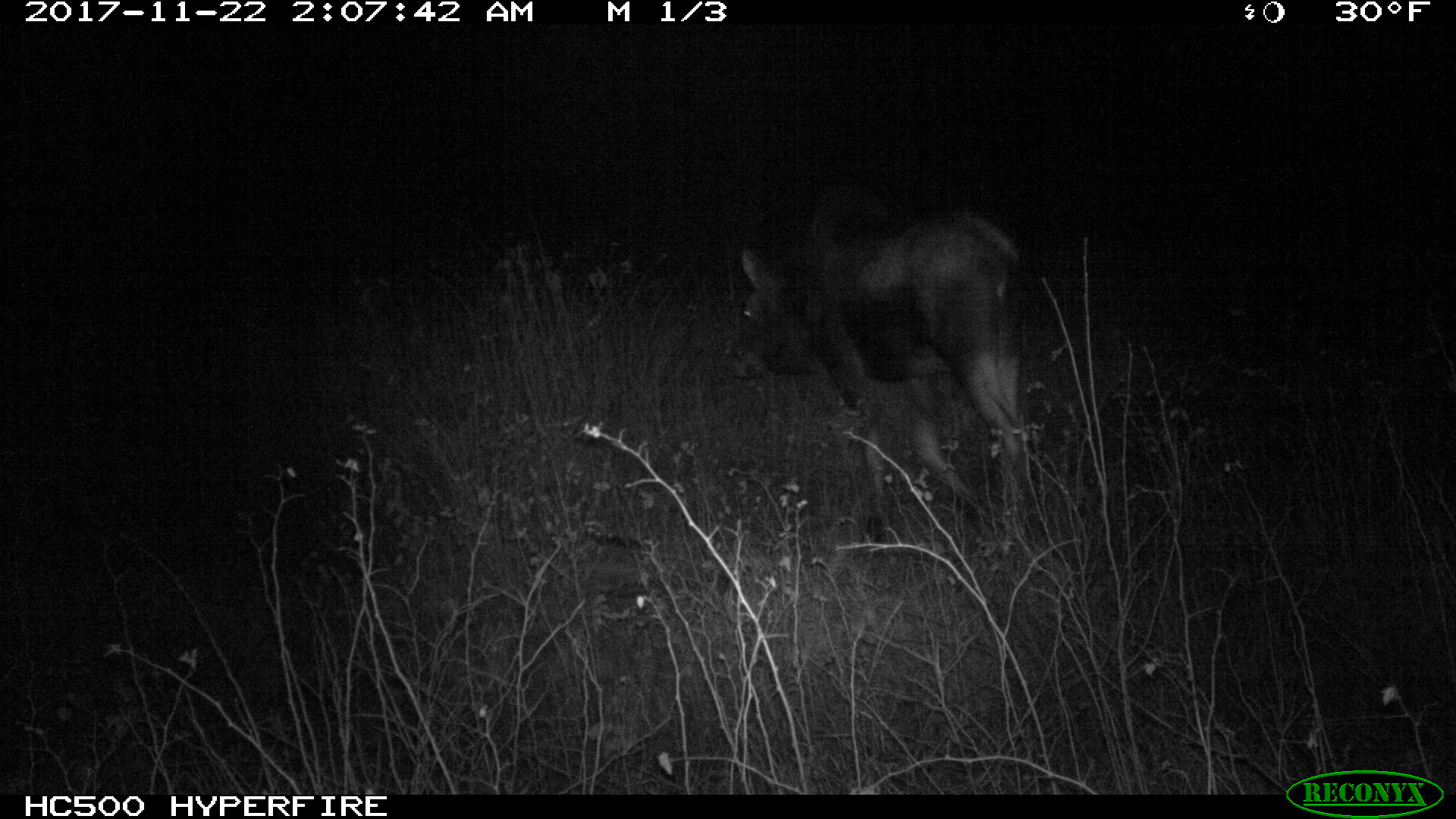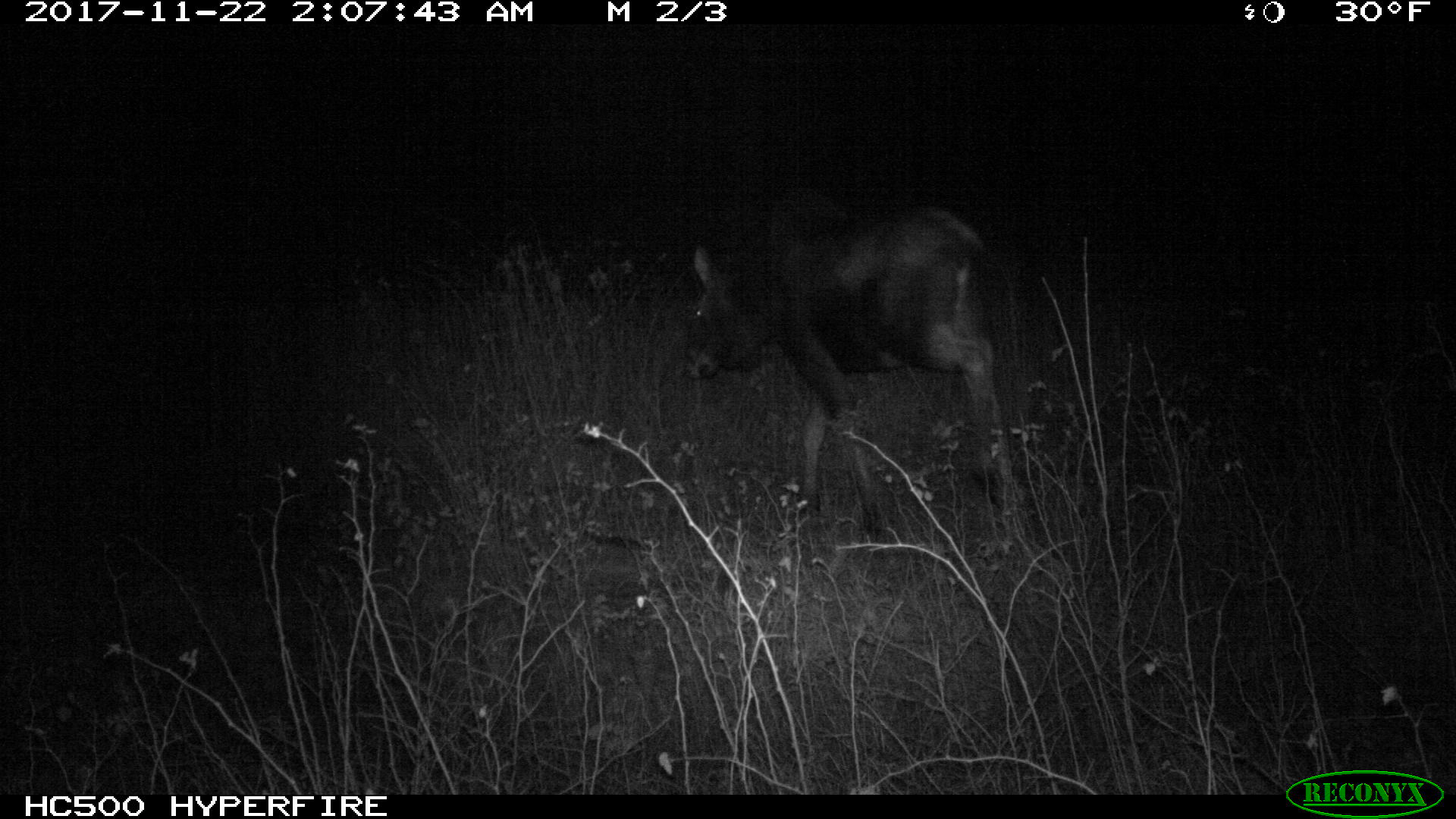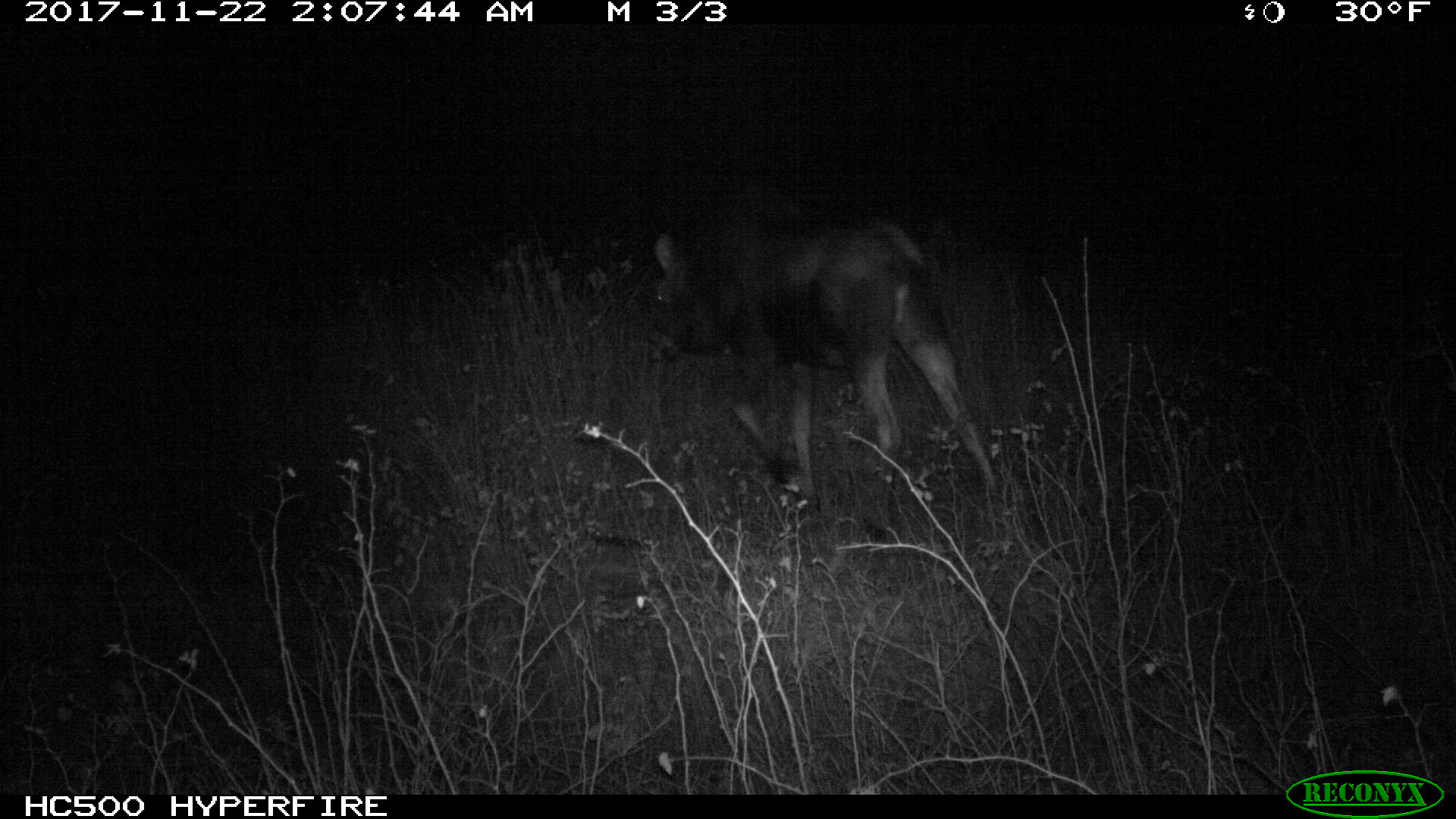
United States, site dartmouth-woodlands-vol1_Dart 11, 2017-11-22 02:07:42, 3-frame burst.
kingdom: Animalia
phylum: Chordata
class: Mammalia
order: Artiodactyla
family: Cervidae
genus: Alces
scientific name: Alces alces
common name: moose